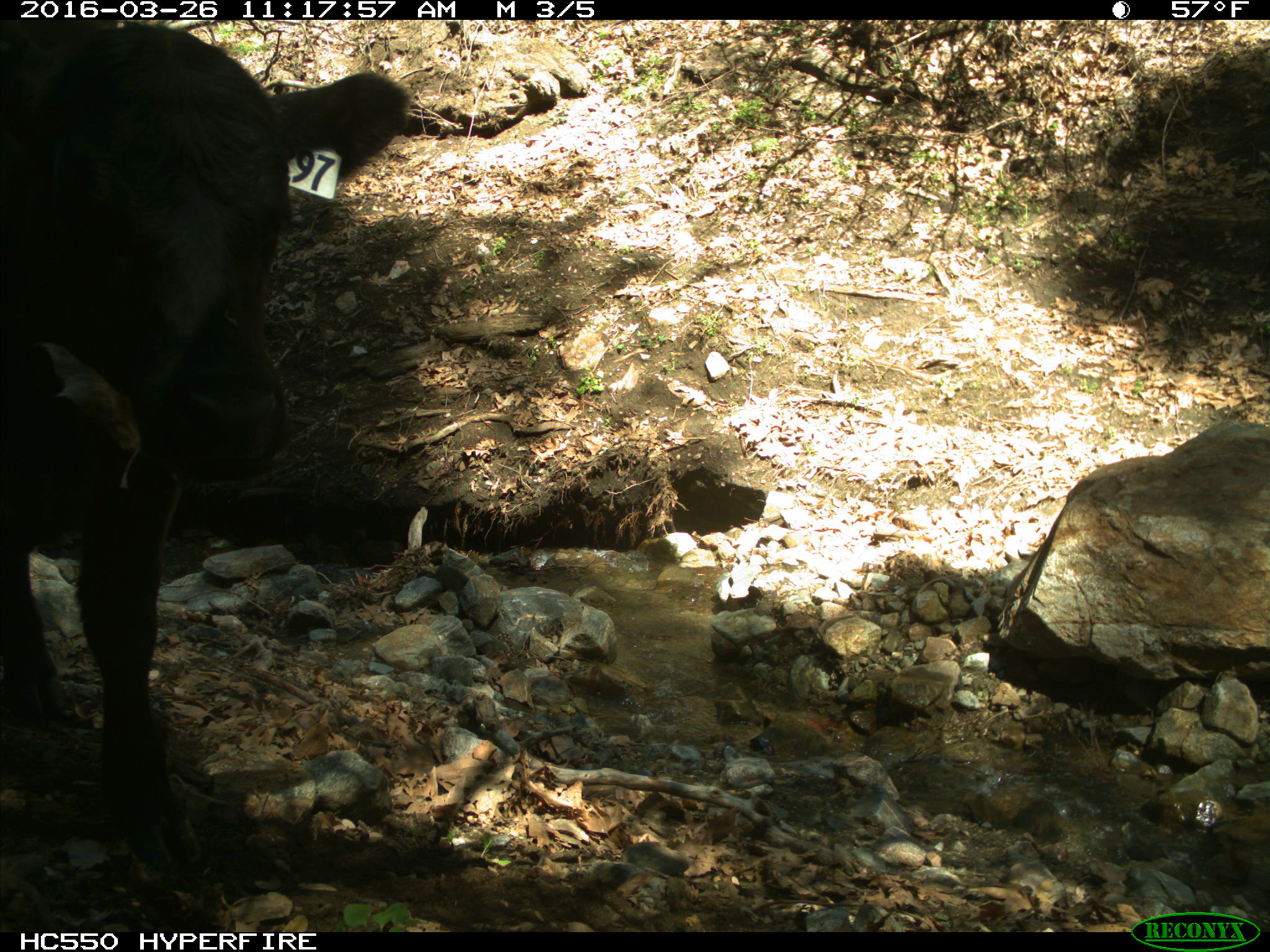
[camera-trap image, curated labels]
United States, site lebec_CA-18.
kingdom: Animalia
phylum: Chordata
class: Mammalia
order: Artiodactyla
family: Bovidae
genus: Bos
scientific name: Bos taurus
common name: domestic cow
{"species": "Bos taurus (domestic cow)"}